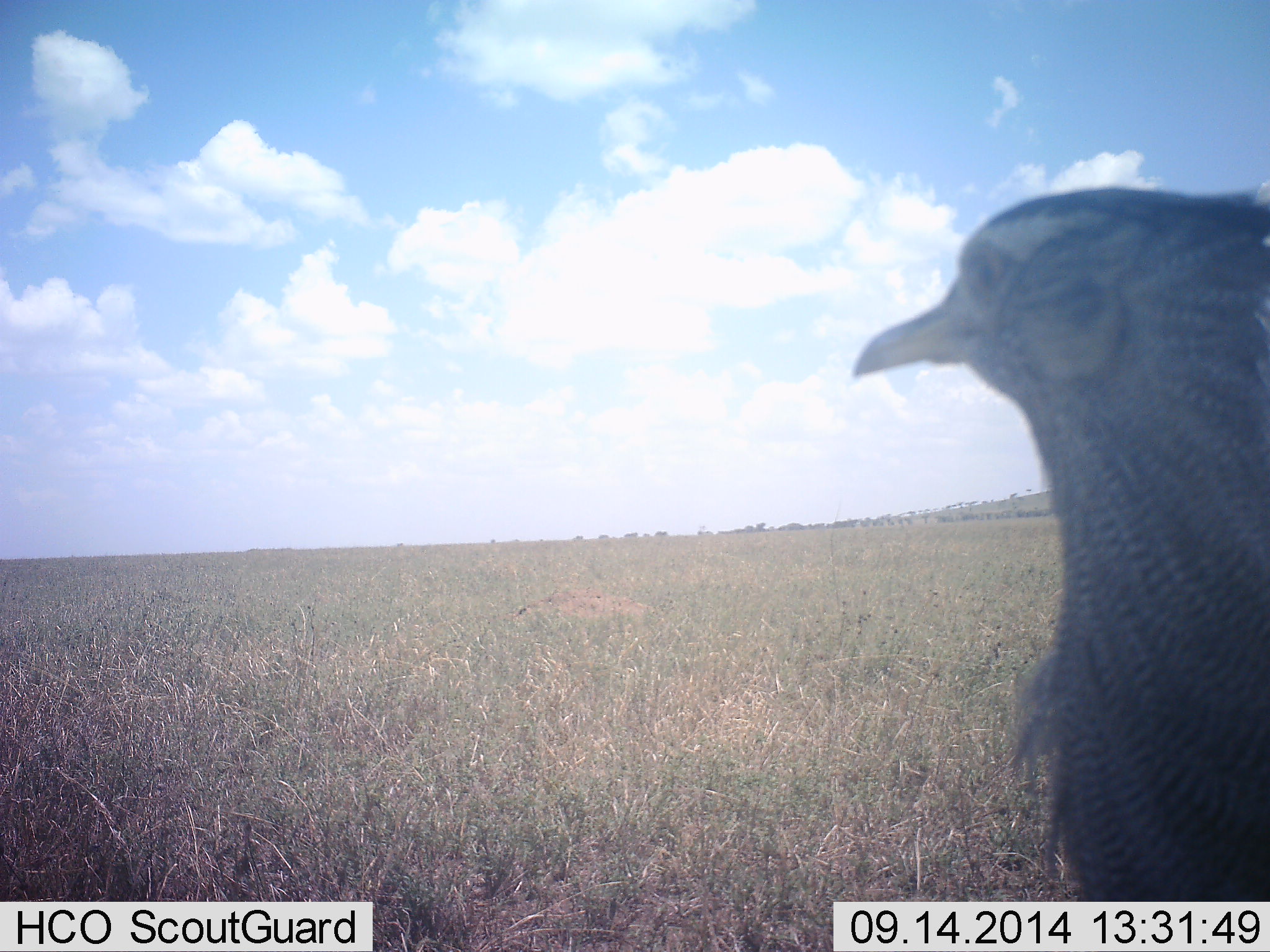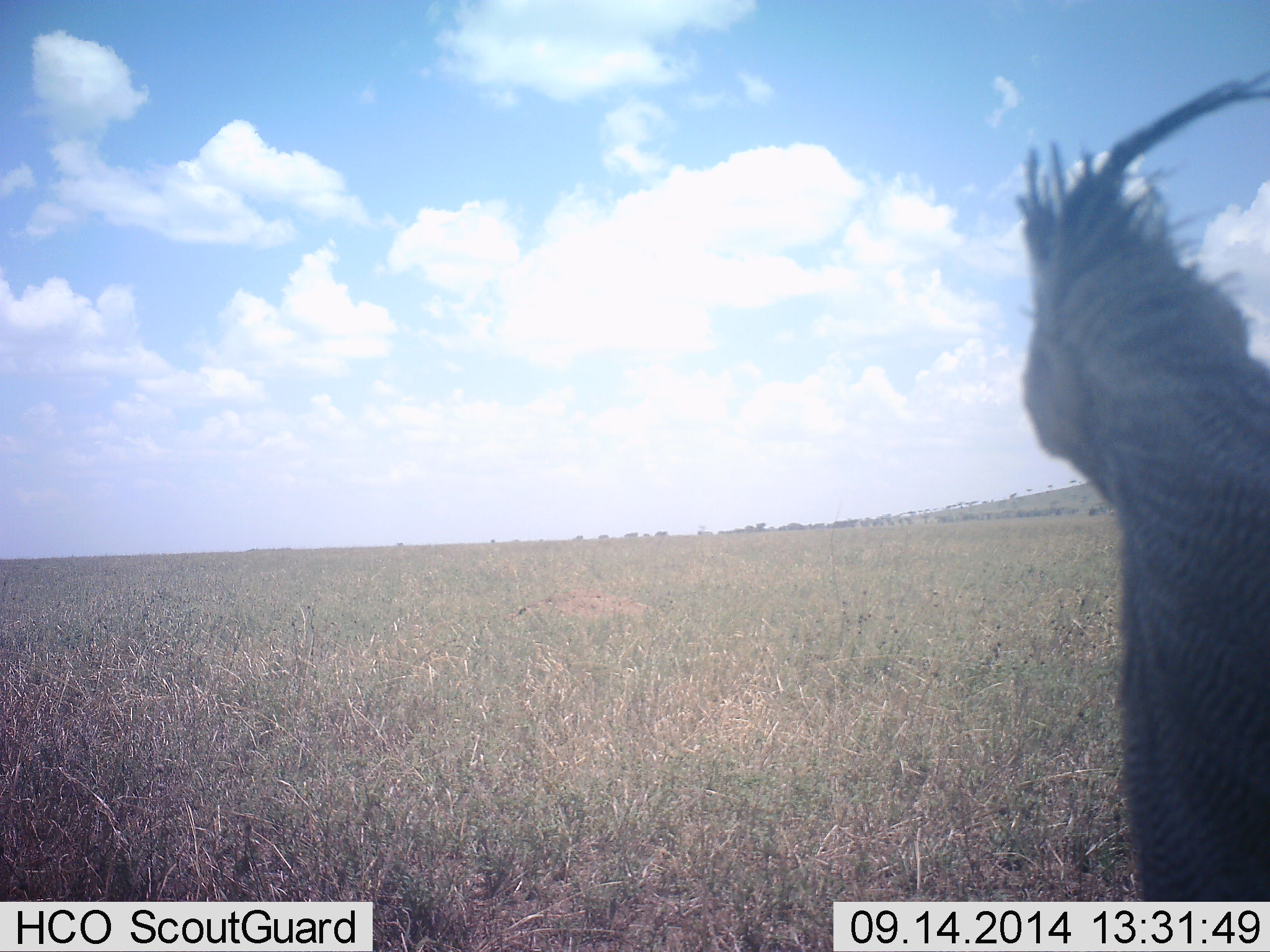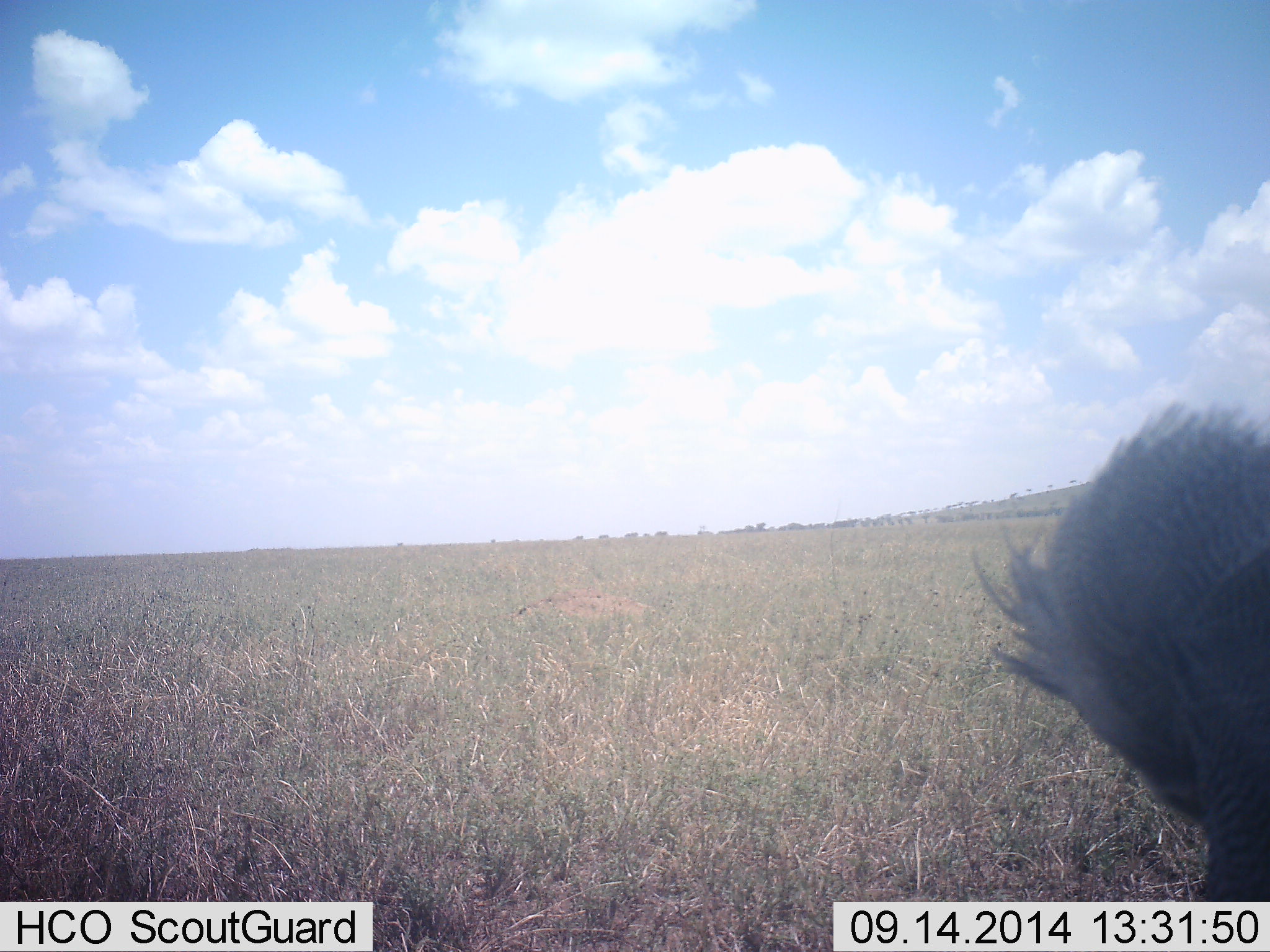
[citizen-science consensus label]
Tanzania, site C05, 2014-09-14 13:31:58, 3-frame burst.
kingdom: Animalia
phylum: Chordata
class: Aves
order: Otidiformes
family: Otididae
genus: Ardeotis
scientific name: Ardeotis kori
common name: kori bustard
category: koribustard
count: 1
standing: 90%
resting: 0%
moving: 10%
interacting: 0%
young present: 0%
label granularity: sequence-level